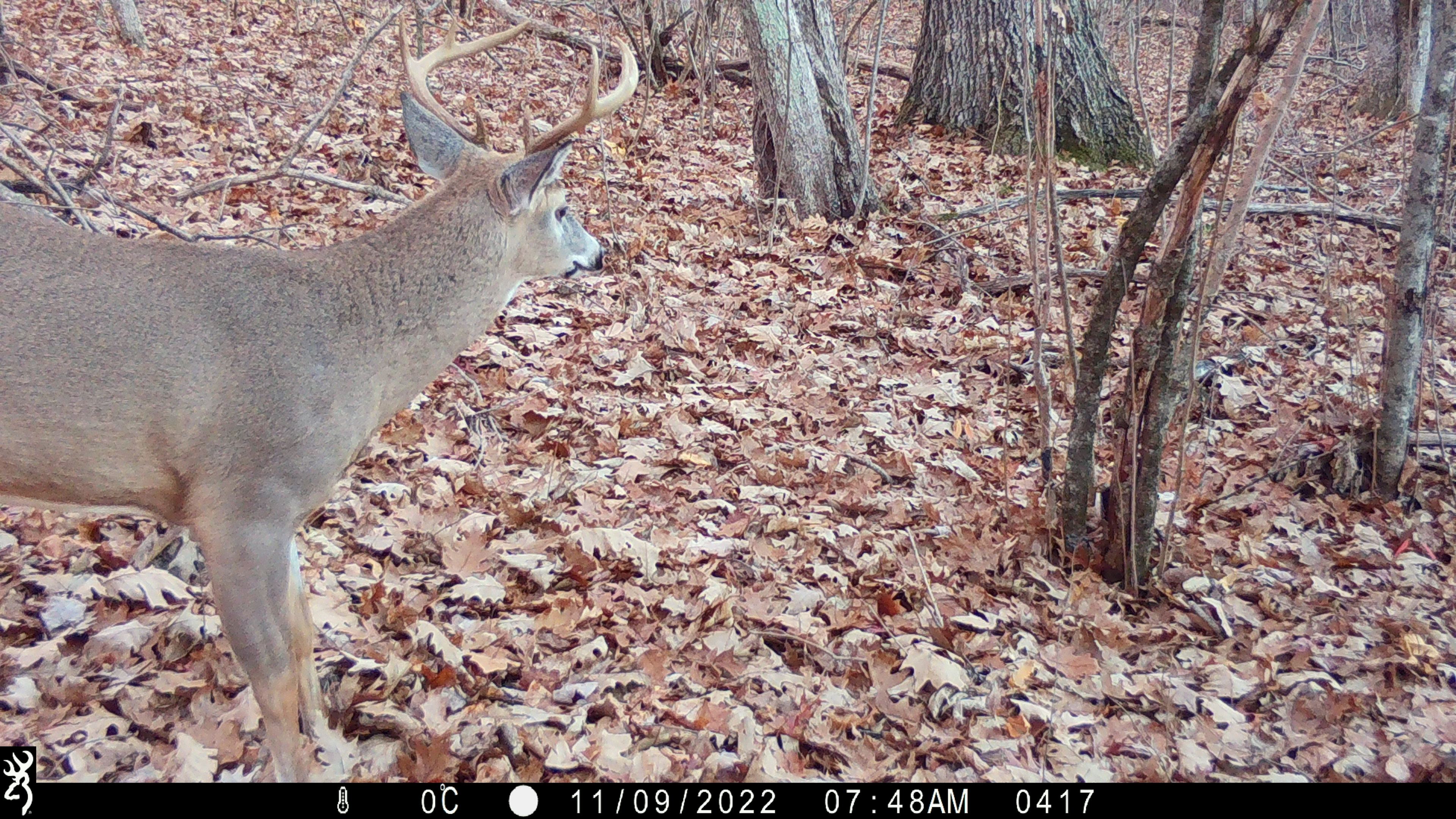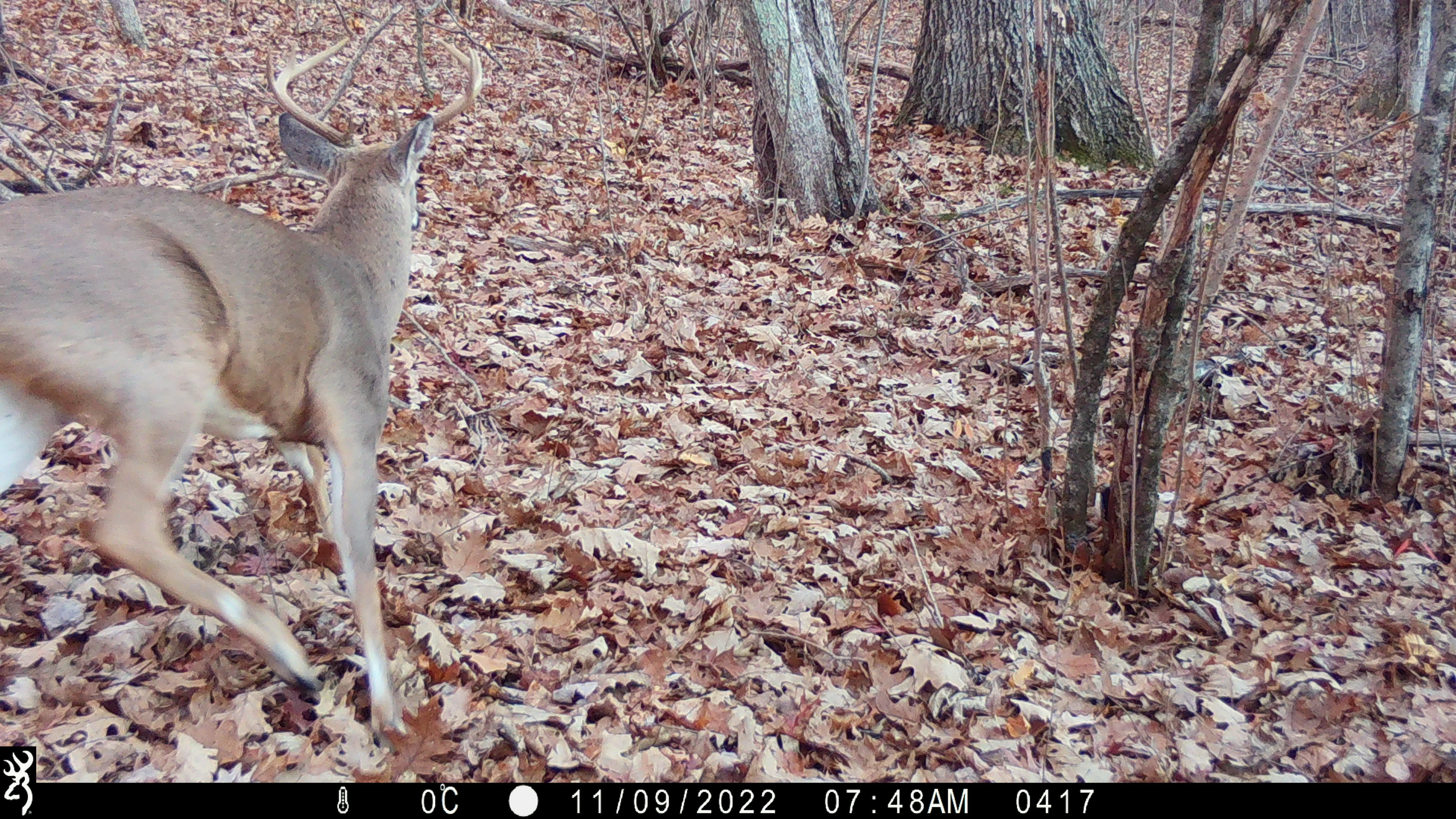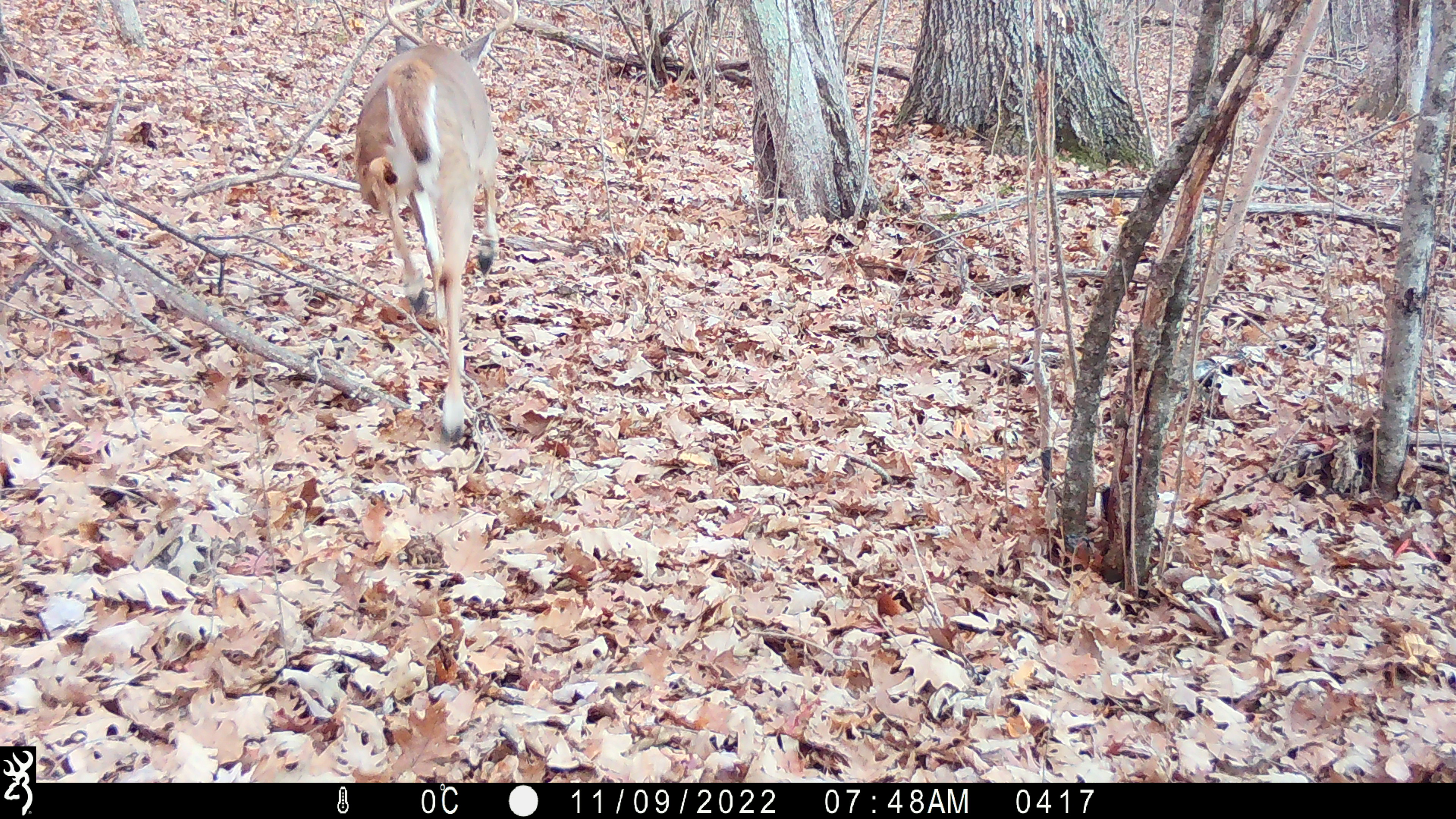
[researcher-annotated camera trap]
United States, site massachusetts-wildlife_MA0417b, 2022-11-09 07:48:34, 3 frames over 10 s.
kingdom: Animalia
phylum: Chordata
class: Mammalia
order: Artiodactyla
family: Cervidae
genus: Odocoileus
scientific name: Odocoileus virginianus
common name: white-tailed deer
White-tailed deer (Odocoileus virginianus).